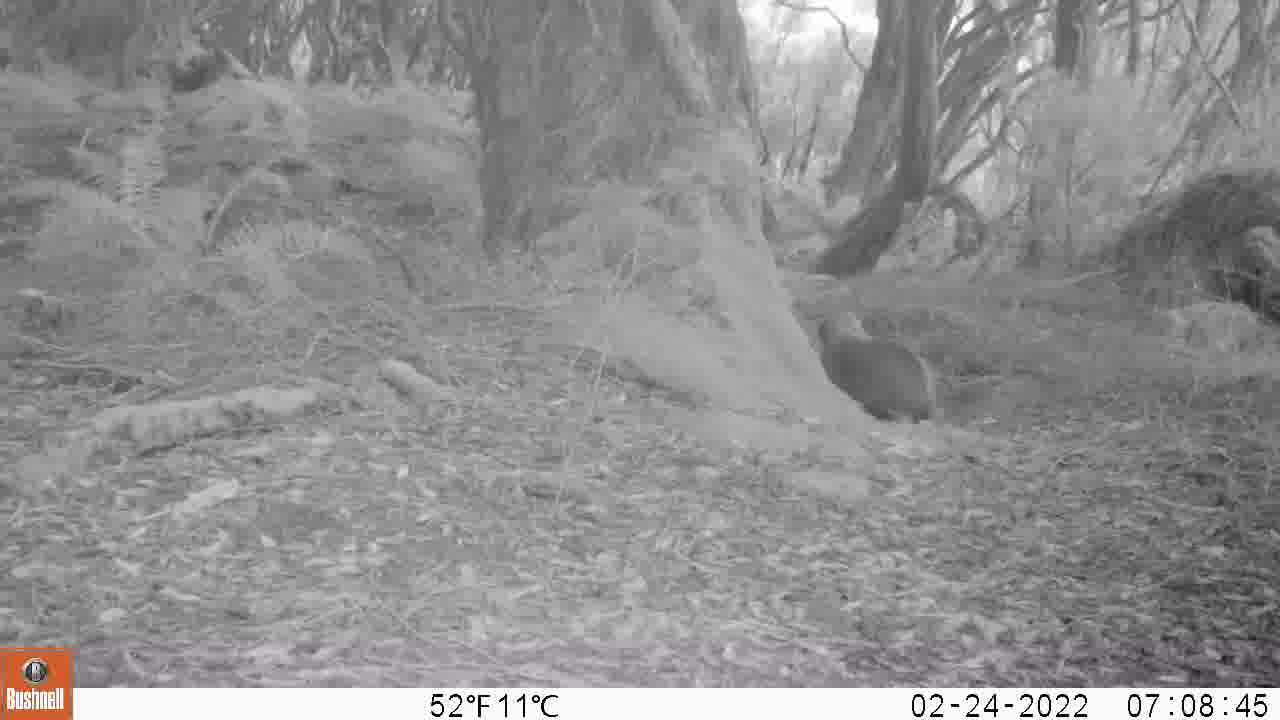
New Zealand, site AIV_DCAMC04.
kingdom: Animalia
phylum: Chordata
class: Mammalia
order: Carnivora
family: Otariidae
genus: Phocarctos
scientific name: Phocarctos hookeri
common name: new zealand sea lion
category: sealion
Sealion (new zealand sea lion) (Phocarctos hookeri).